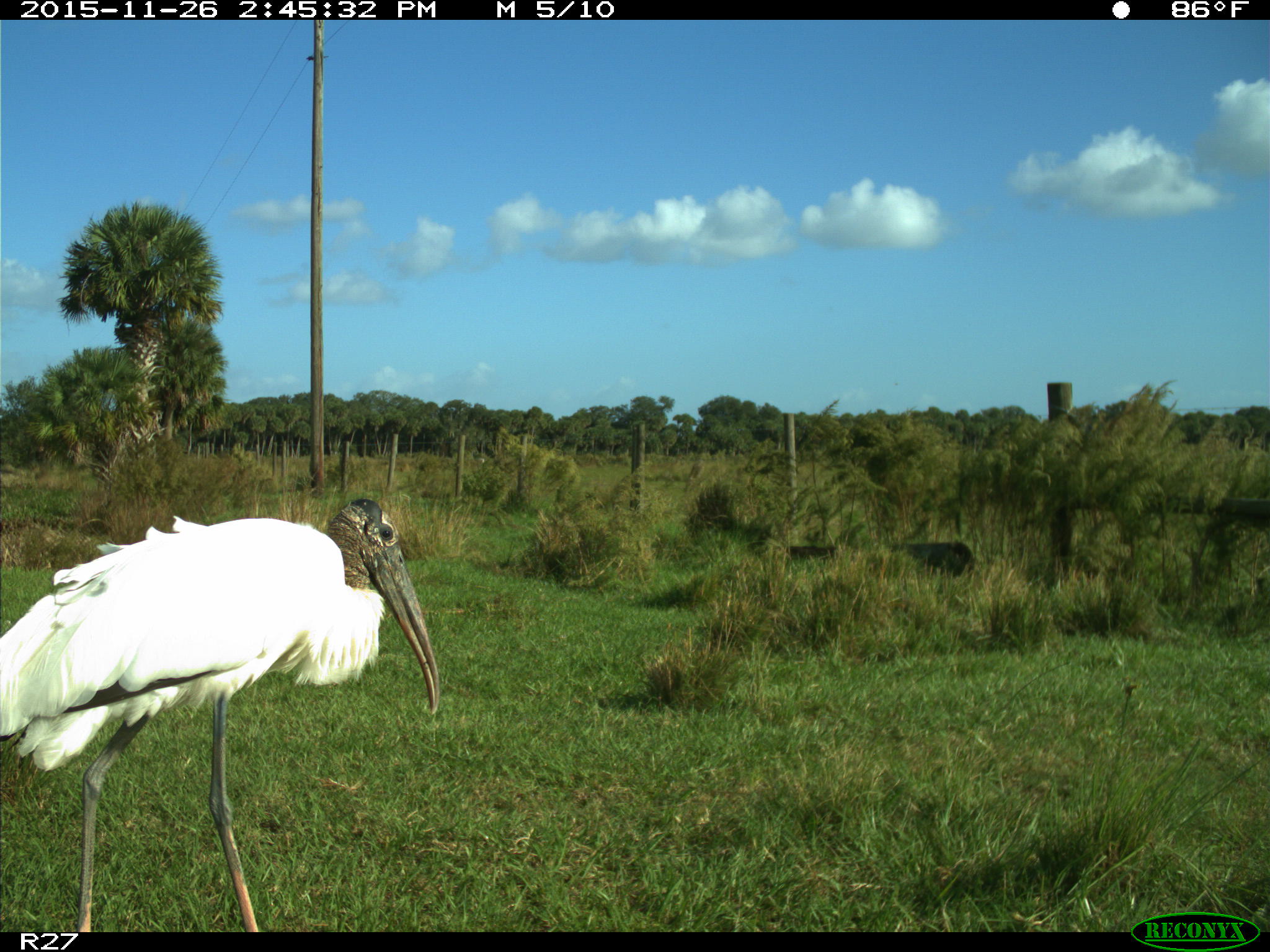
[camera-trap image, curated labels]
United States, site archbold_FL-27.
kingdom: Animalia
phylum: Chordata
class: Aves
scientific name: Aves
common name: birds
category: unidentified bird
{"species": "unidentified bird (birds) (Aves)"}